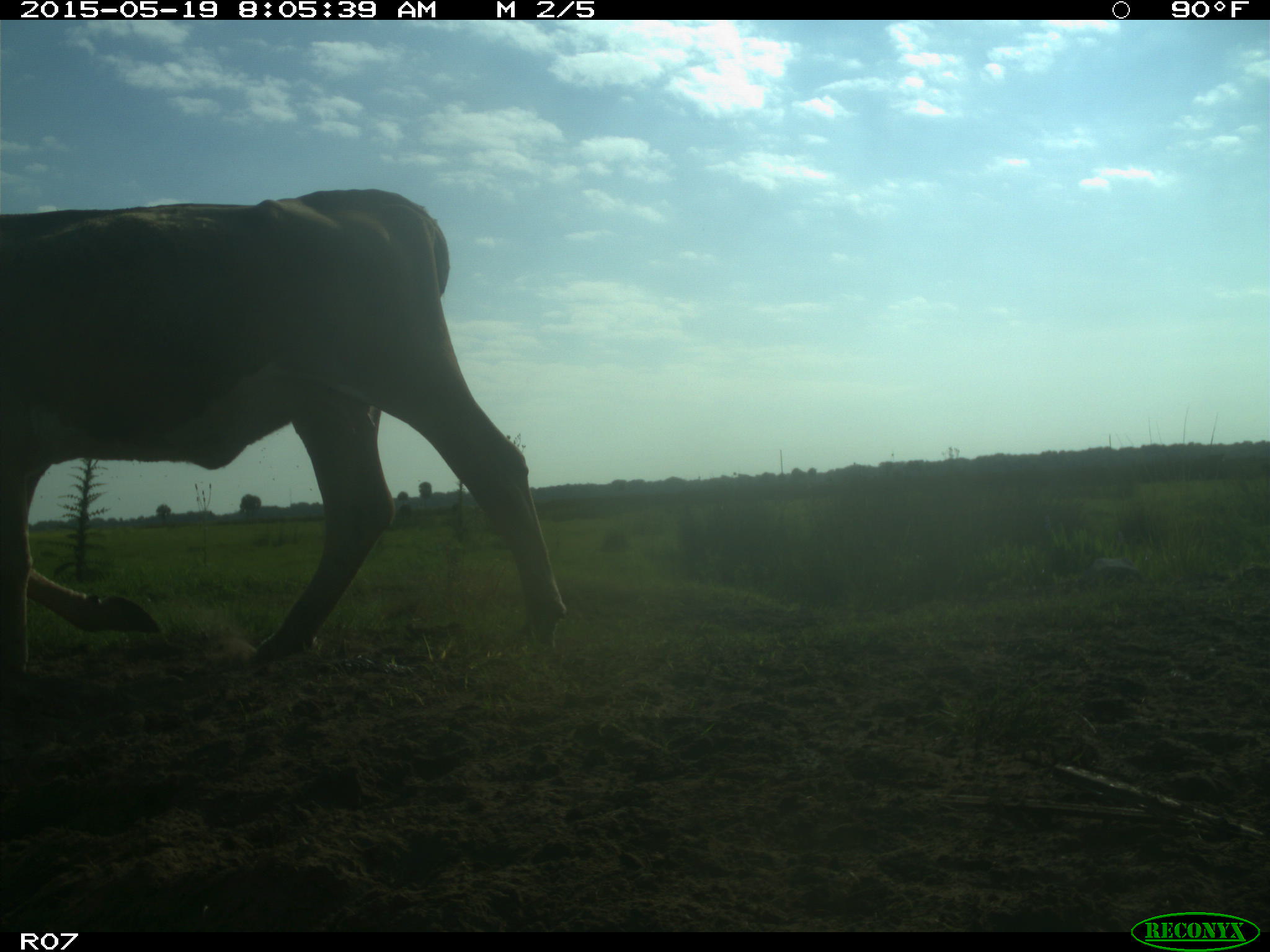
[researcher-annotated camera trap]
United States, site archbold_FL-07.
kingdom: Animalia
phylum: Chordata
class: Mammalia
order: Artiodactyla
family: Bovidae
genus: Bos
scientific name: Bos taurus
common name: domestic cow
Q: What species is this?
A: Bos taurus (domestic cow).